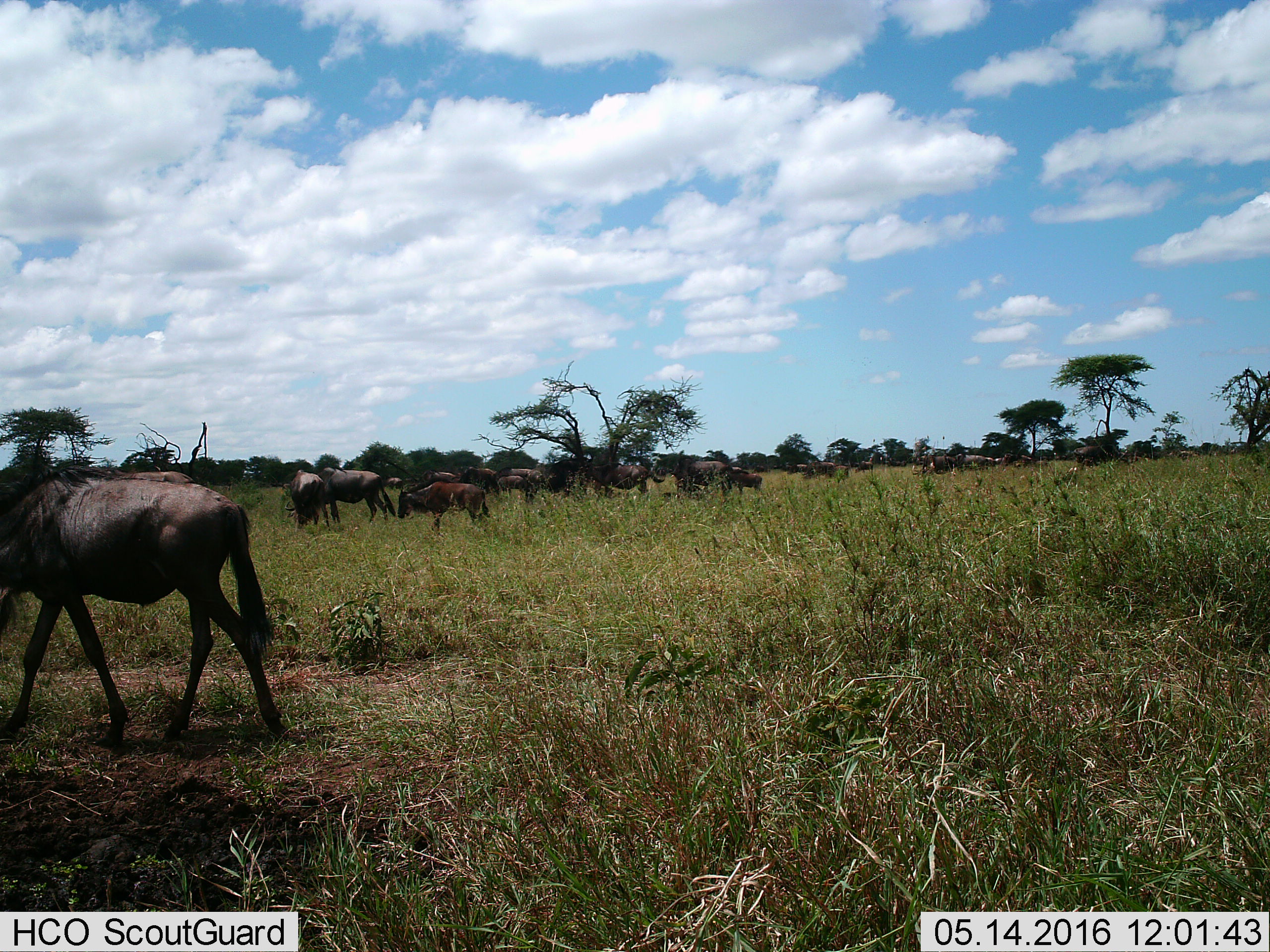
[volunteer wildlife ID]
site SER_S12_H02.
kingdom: Animalia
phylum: Chordata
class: Mammalia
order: Artiodactyla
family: Bovidae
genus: Connochaetes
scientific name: Connochaetes taurinus taurinus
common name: blue wildebeest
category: wildebeestblue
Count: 11-50.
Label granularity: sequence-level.